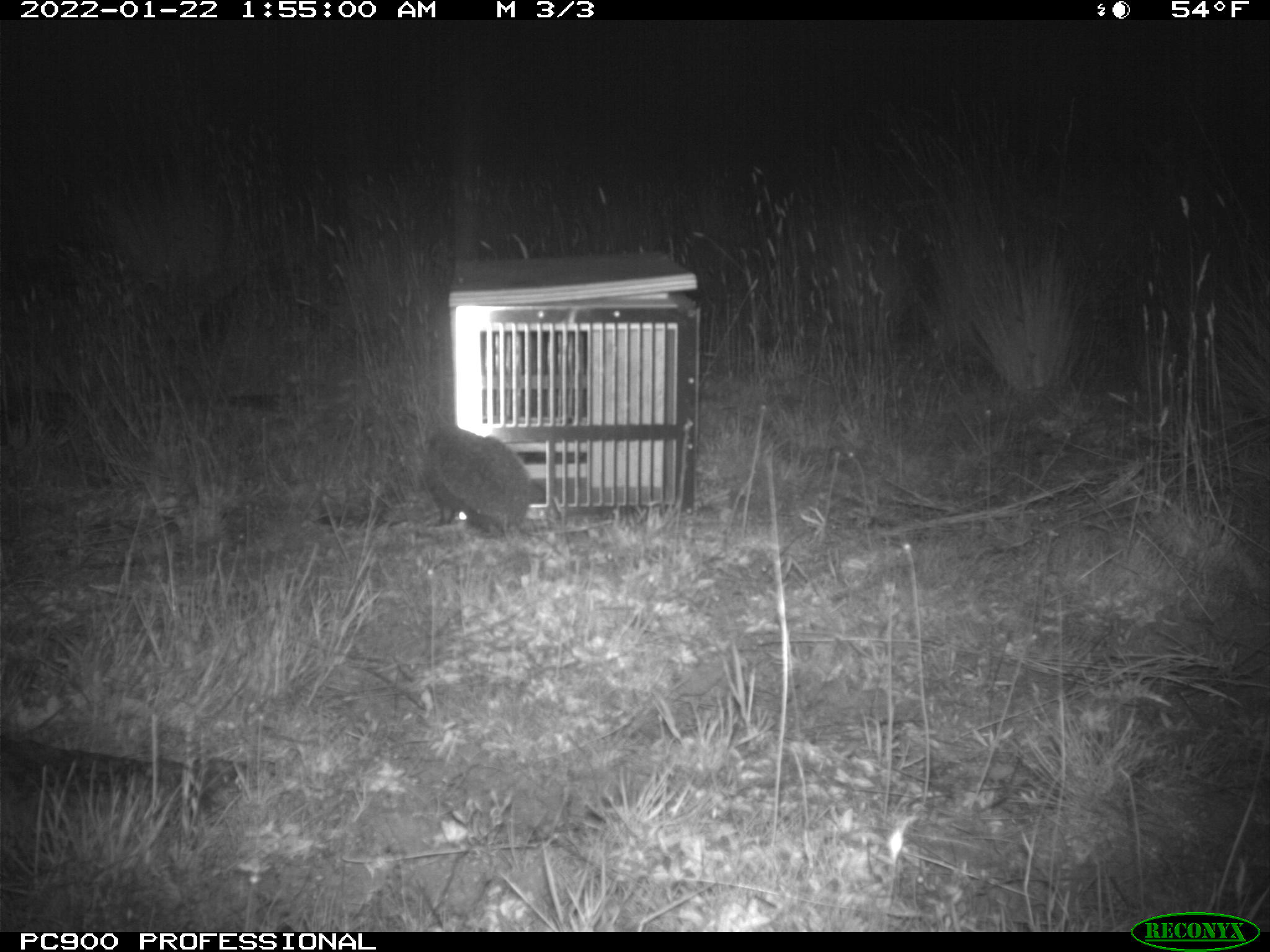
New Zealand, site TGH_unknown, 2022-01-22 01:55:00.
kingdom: Animalia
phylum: Chordata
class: Mammalia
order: Eulipotyphla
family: Erinaceidae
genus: Erinaceus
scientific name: Erinaceus europaeus europaeus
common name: european hedgehog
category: hedgehog